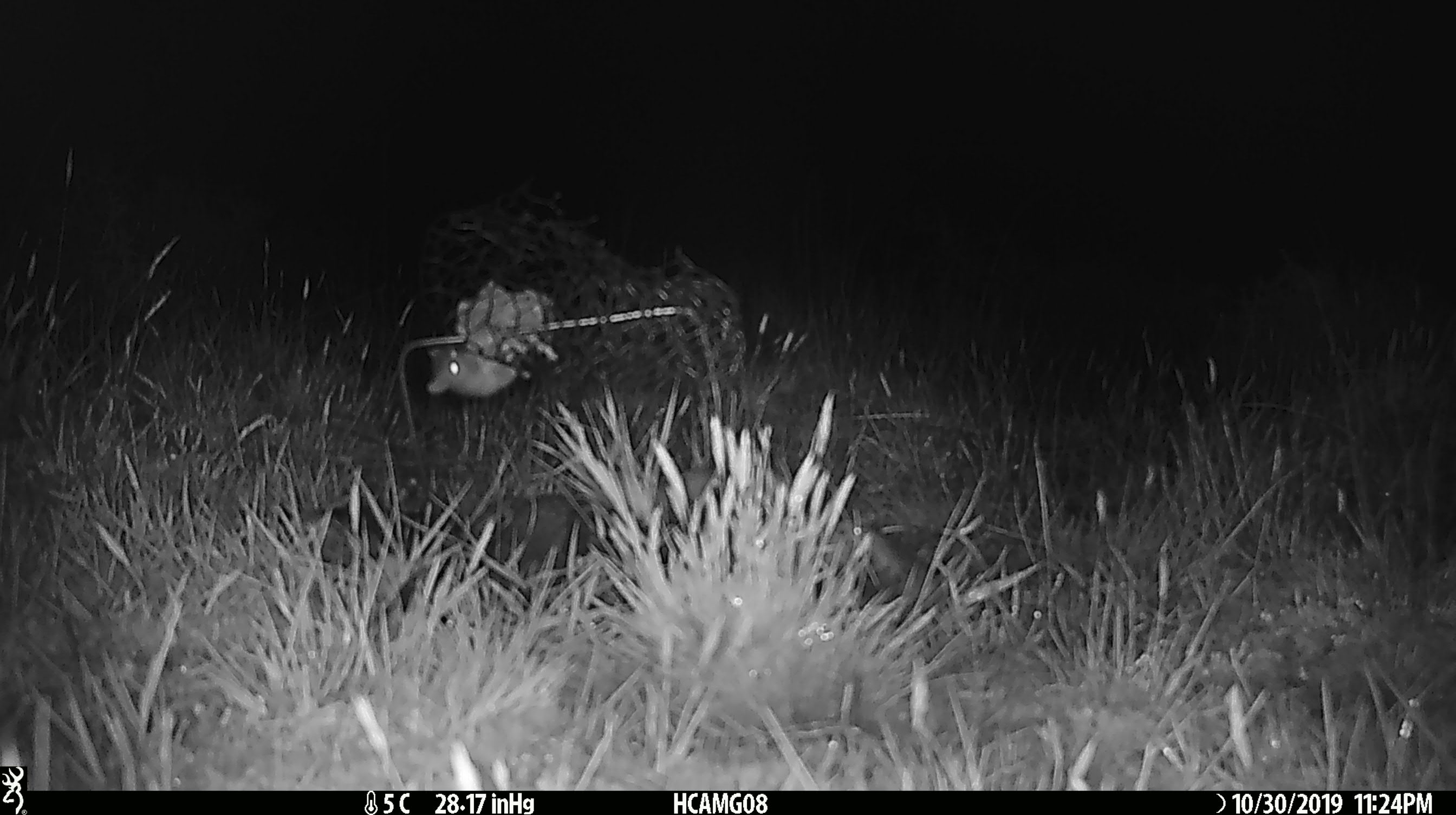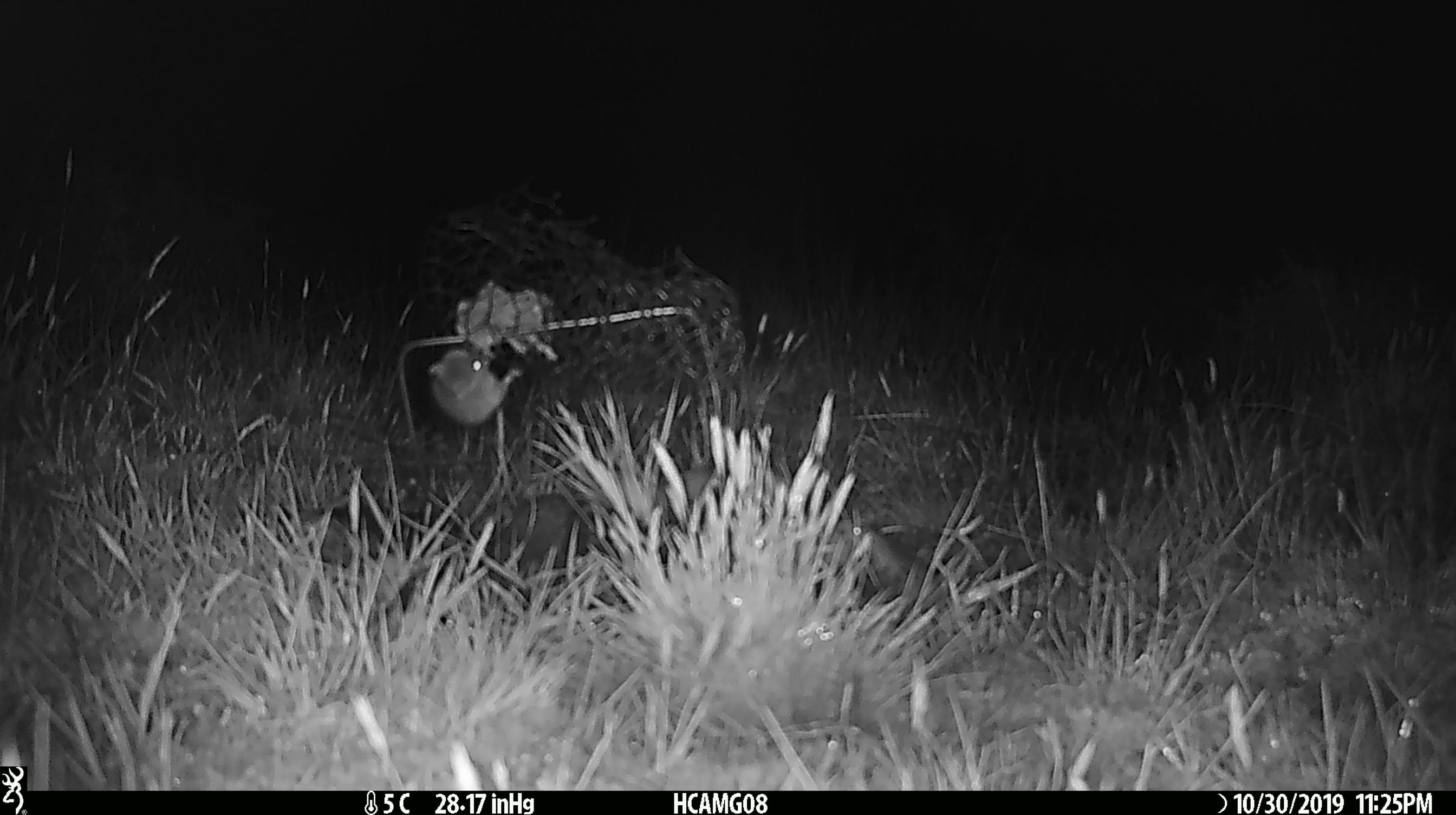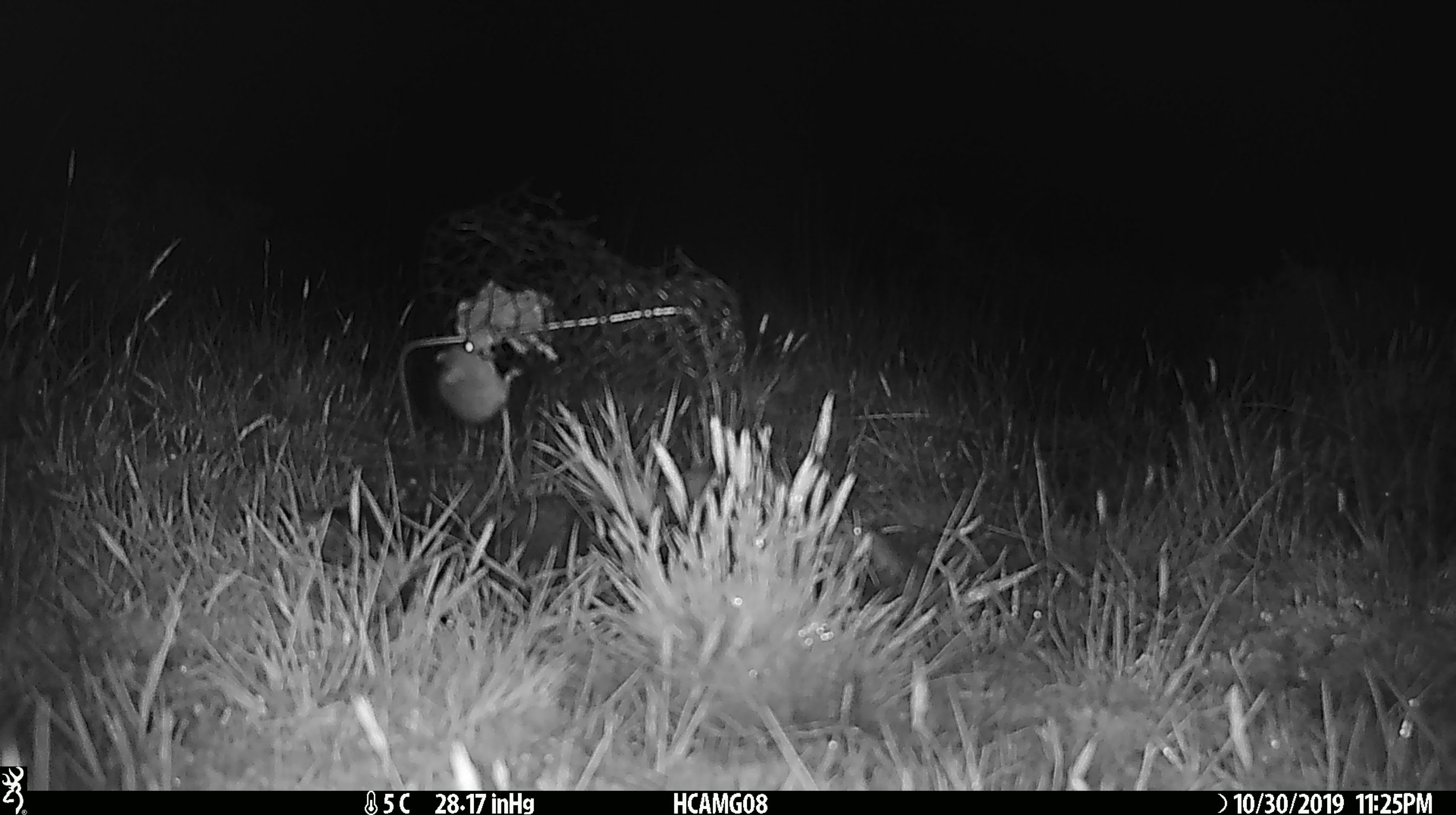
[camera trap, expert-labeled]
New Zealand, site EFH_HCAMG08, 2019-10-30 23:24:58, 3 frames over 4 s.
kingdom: Animalia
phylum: Chordata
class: Mammalia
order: Rodentia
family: Muridae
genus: Mus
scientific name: Mus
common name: mouse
Mouse (Mus).